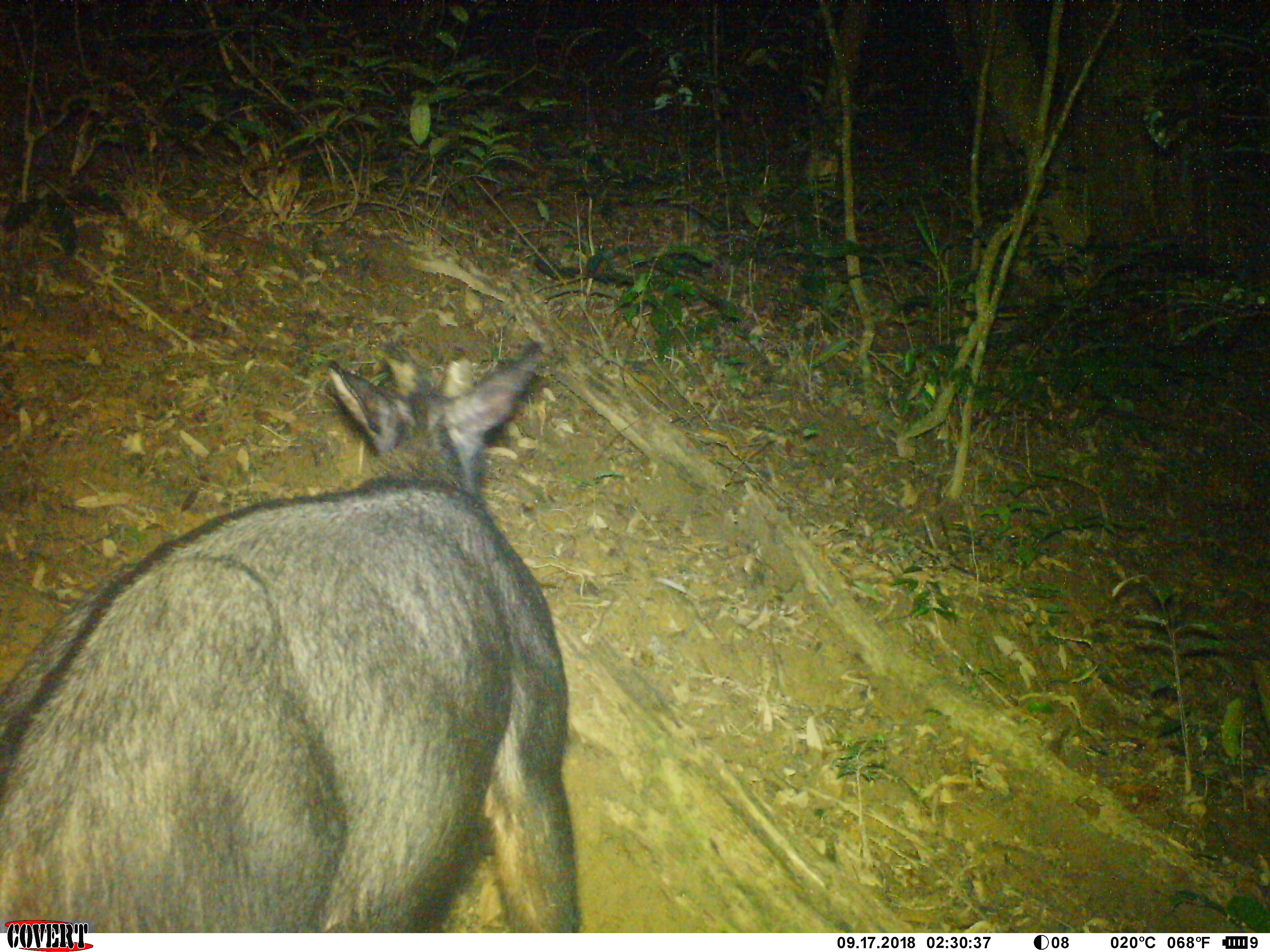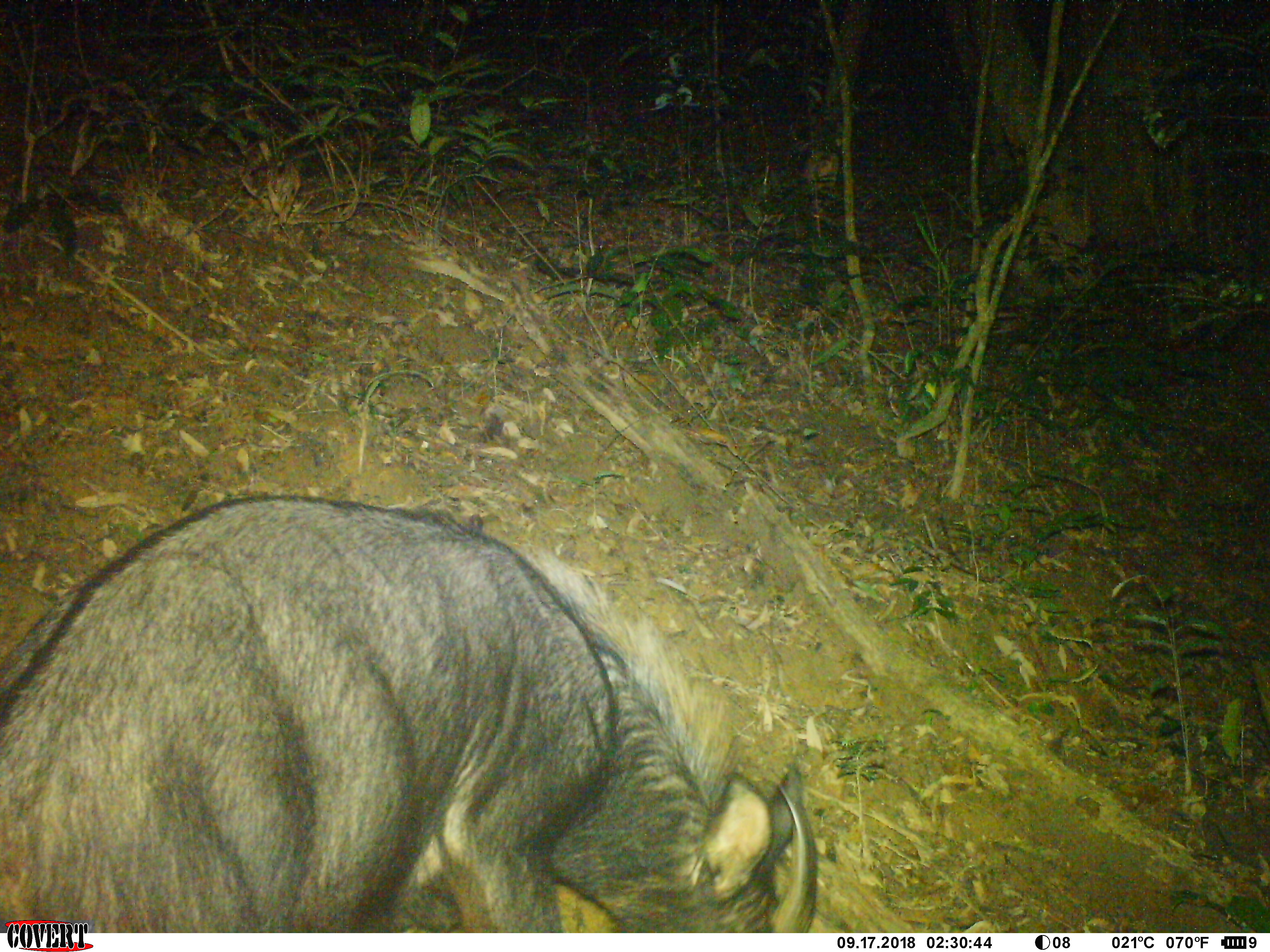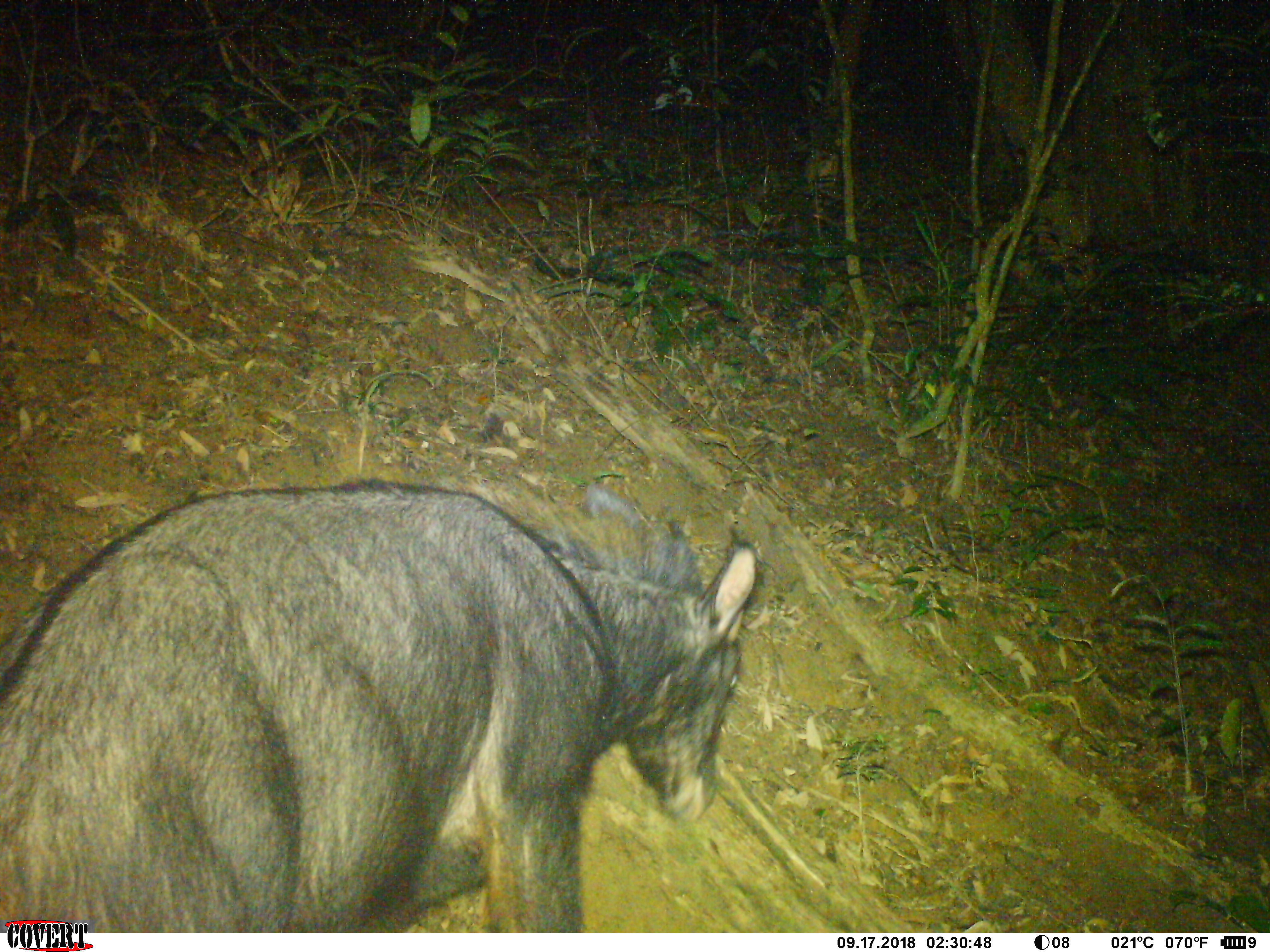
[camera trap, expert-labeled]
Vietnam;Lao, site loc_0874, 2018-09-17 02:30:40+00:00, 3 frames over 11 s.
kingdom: Animalia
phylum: Chordata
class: Mammalia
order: Artiodactyla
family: Bovidae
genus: Capricornis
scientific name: Capricornis sumatraensis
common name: chinese serow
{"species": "chinese serow (Capricornis sumatraensis)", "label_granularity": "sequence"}